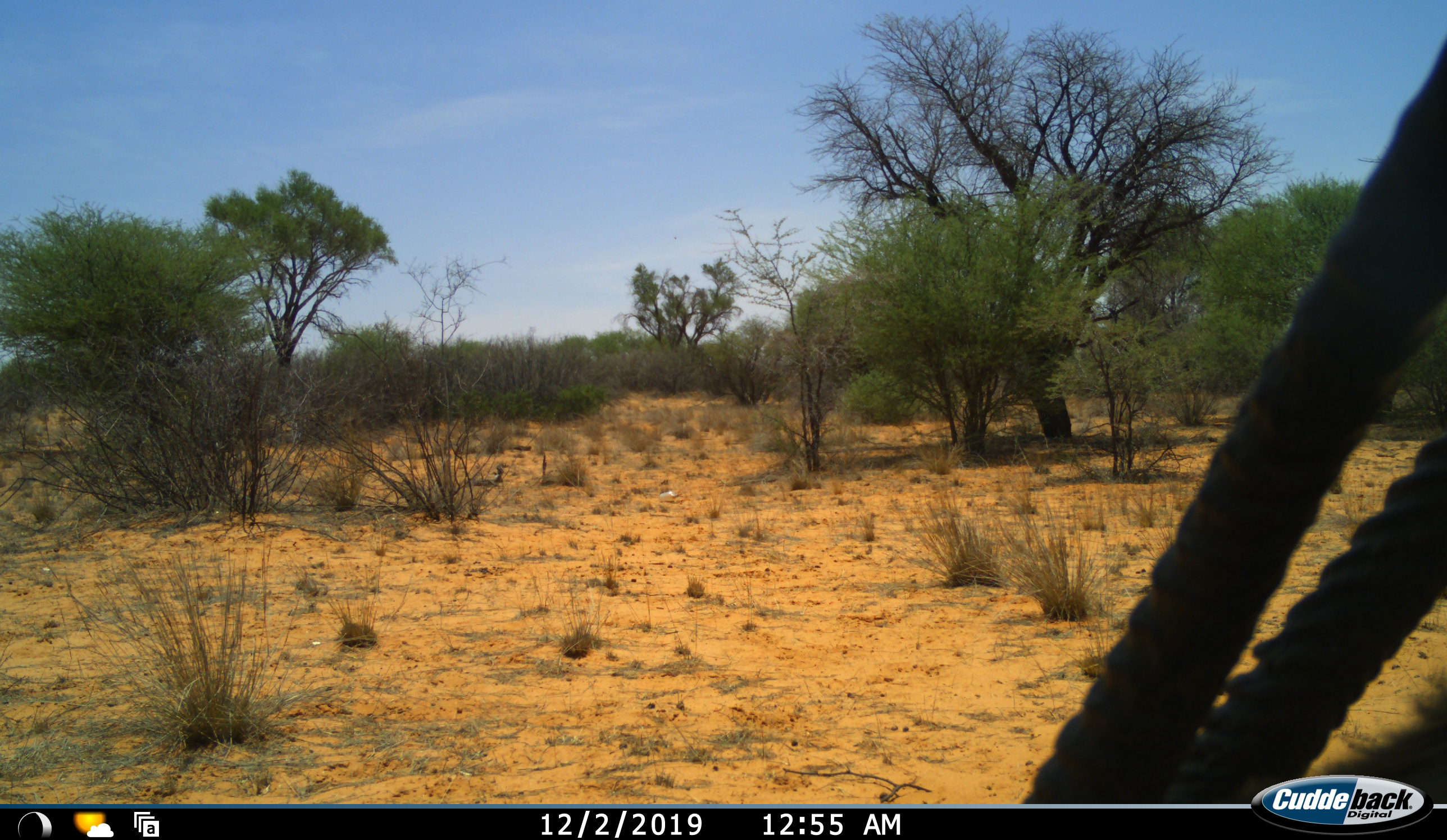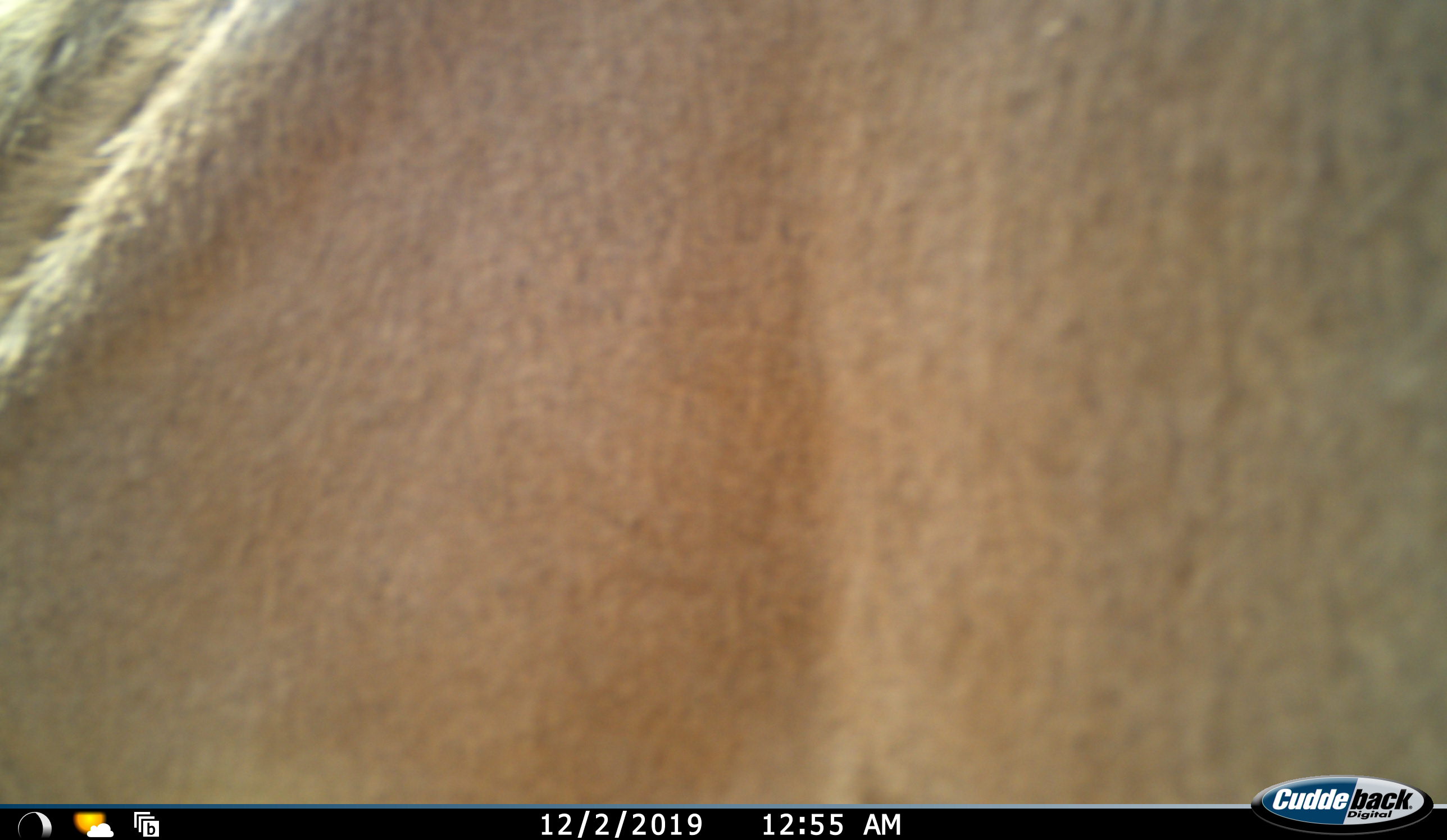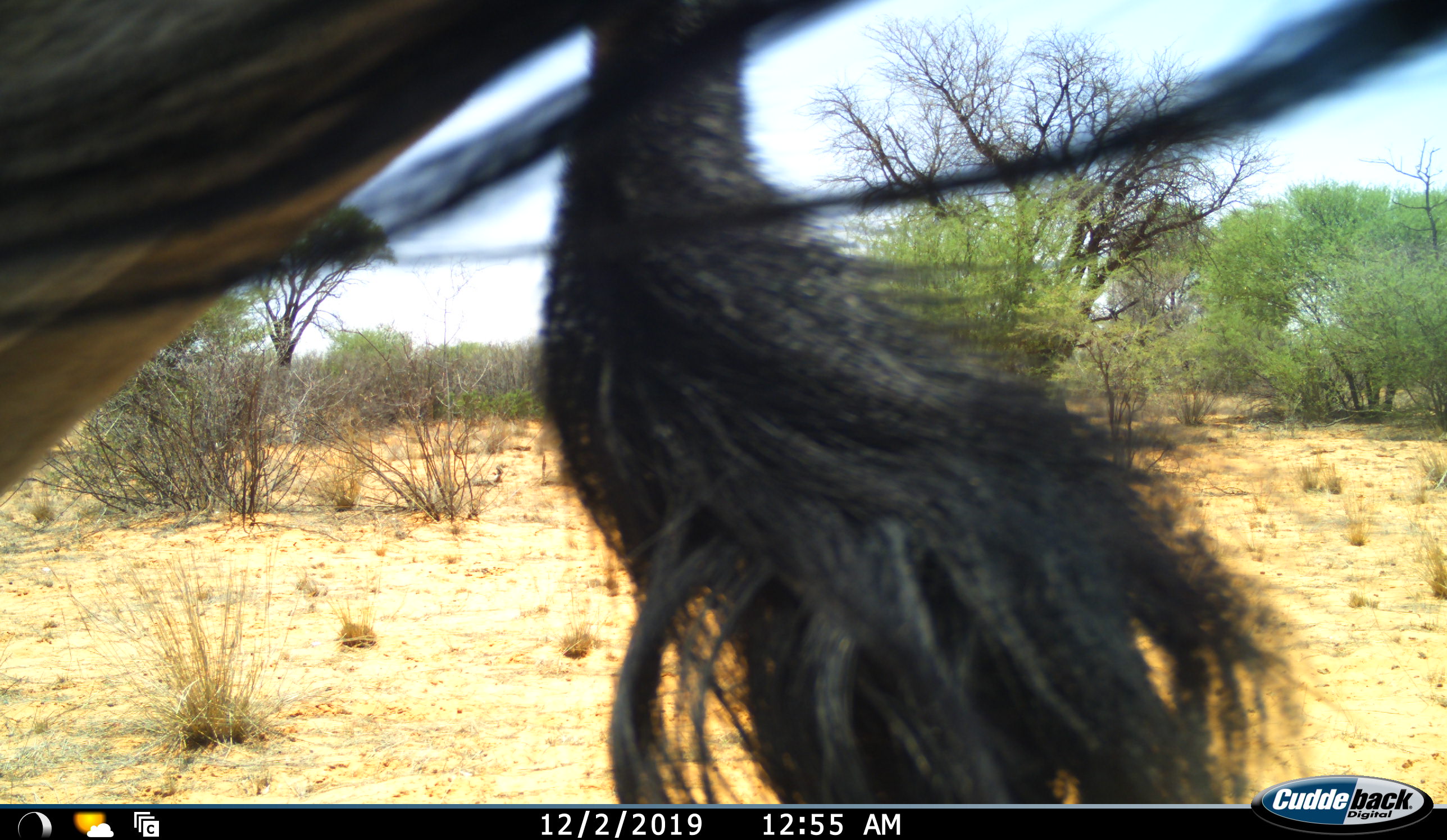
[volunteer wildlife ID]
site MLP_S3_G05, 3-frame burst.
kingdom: Animalia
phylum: Chordata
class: Mammalia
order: Artiodactyla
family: Bovidae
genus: Oryx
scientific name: Oryx gazella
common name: gemsbok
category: oryx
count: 1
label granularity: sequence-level